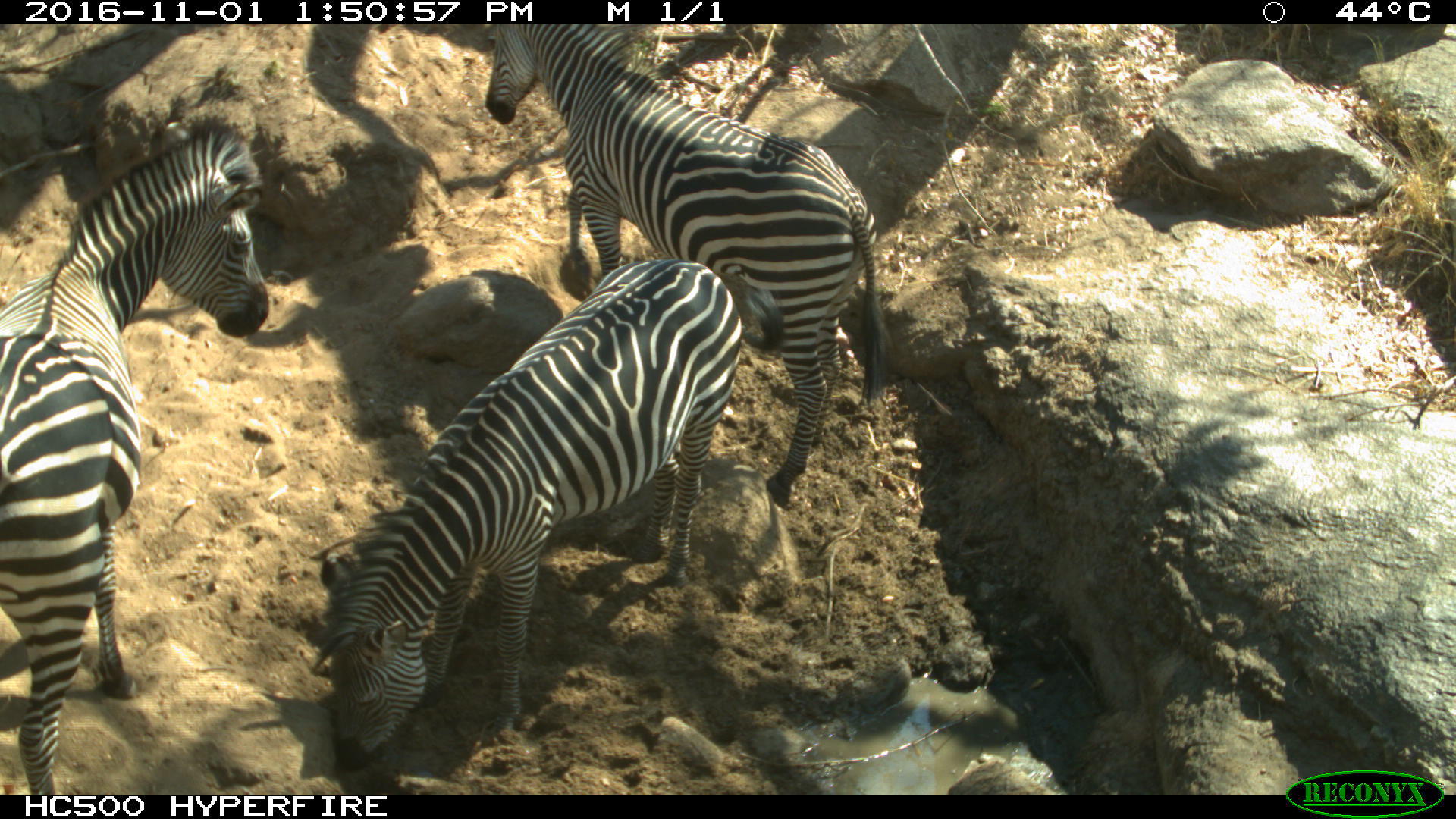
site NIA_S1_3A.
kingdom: Animalia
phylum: Chordata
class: Mammalia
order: Perissodactyla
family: Equidae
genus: Equus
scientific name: Equus quagga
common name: plains zebra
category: zebraplains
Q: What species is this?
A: Zebraplains (plains zebra) (Equus quagga).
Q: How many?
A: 3.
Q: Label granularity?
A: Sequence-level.